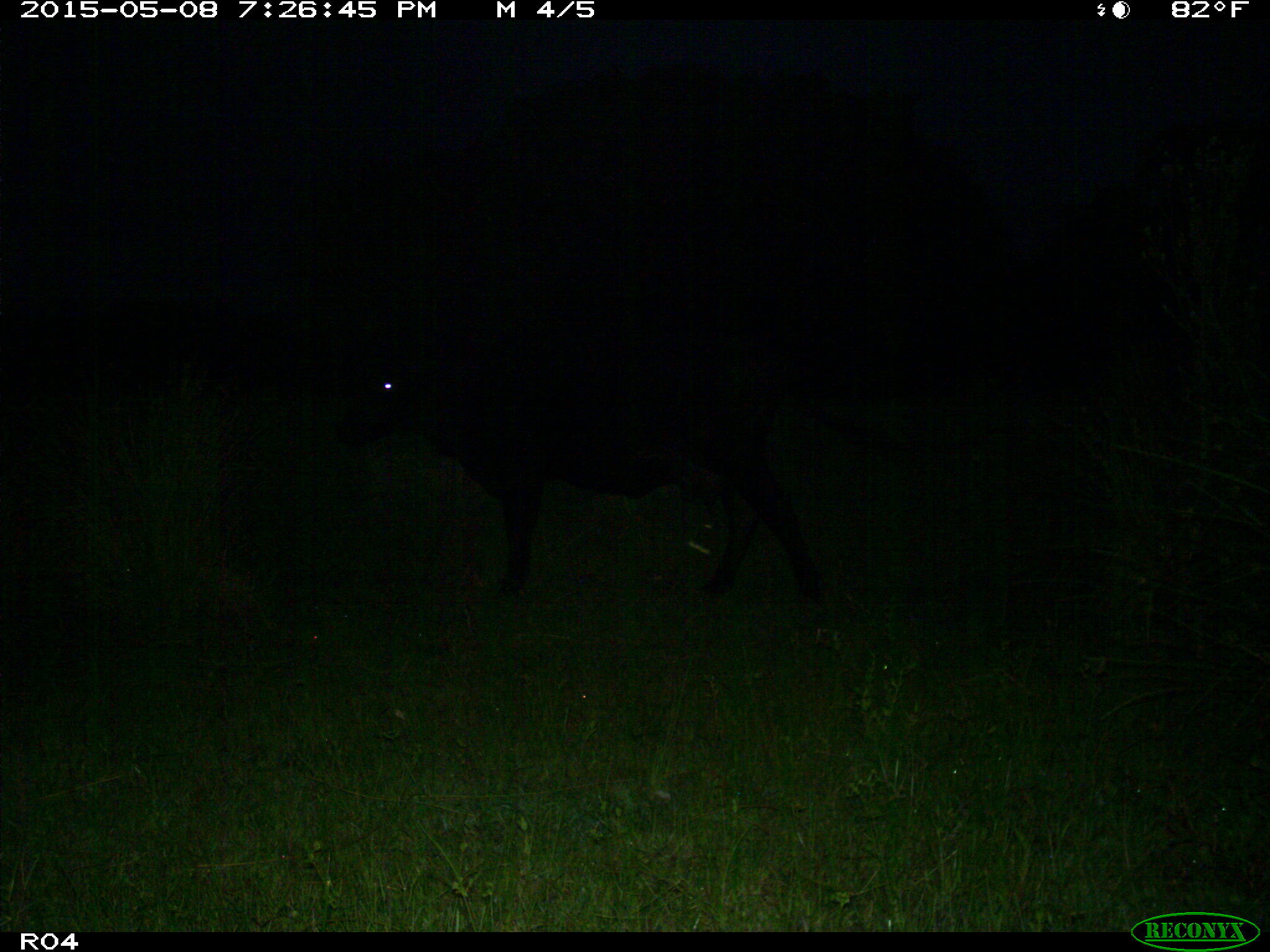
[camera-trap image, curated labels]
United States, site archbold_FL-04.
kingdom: Animalia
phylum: Chordata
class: Mammalia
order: Artiodactyla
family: Bovidae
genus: Bos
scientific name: Bos taurus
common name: domestic cow